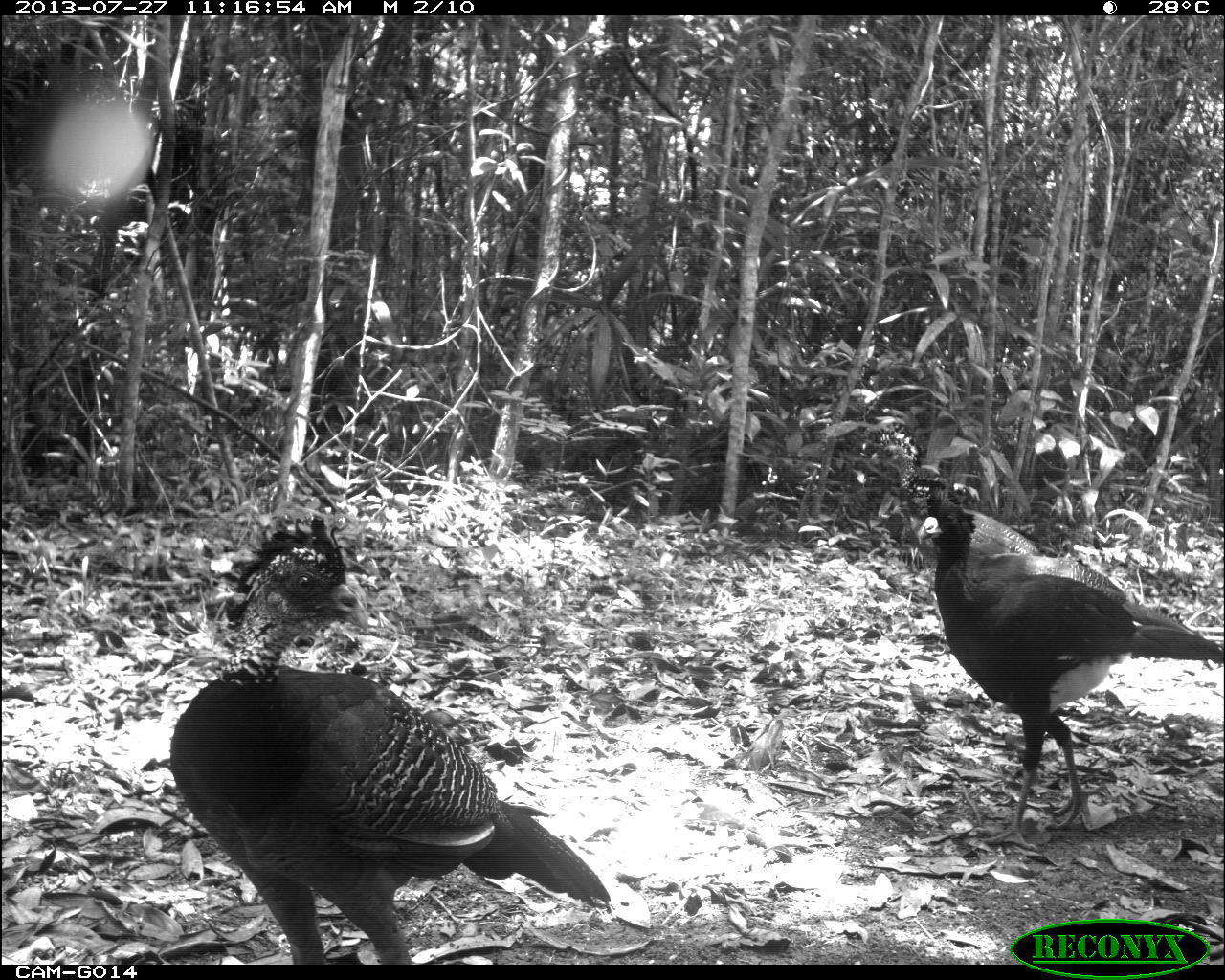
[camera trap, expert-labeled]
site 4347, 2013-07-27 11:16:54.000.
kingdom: Animalia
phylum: Chordata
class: Aves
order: Galliformes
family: Cracidae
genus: Crax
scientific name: Crax rubra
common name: great curassow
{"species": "Crax rubra (great curassow)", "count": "4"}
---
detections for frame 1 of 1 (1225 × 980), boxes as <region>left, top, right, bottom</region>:
crax rubra: <region>165, 513, 612, 963</region>; <region>915, 500, 1225, 850</region>; <region>869, 423, 1041, 569</region>